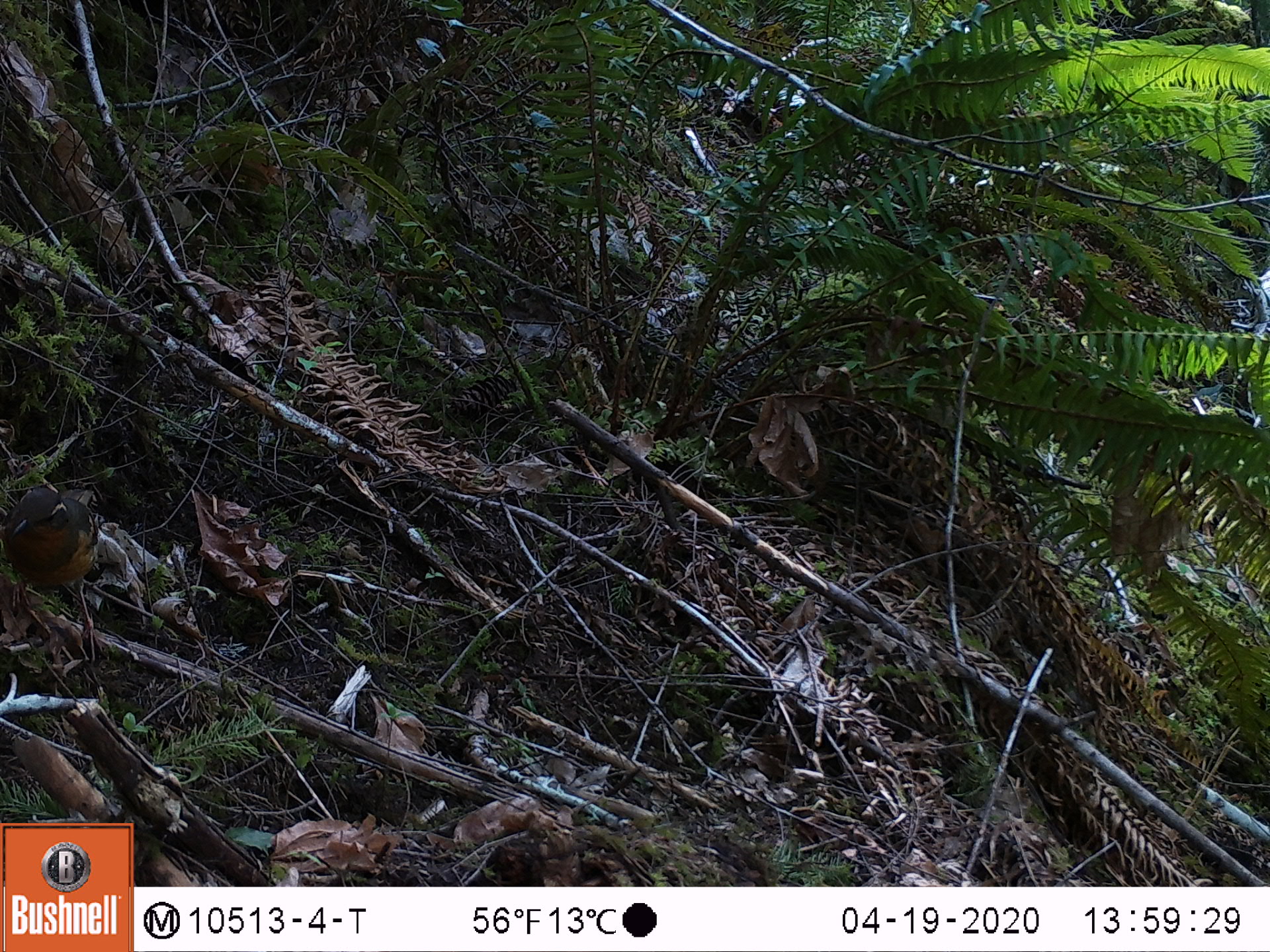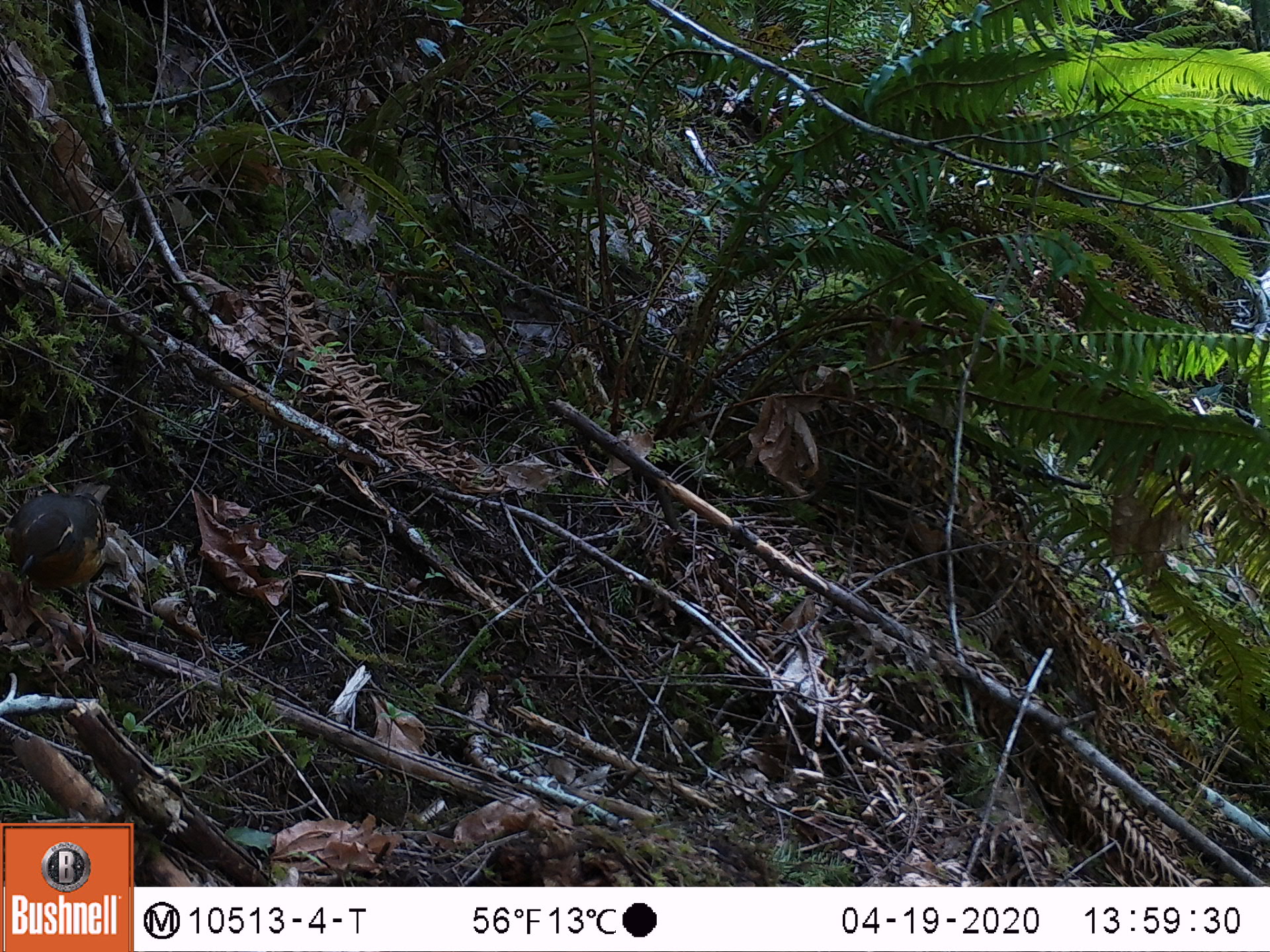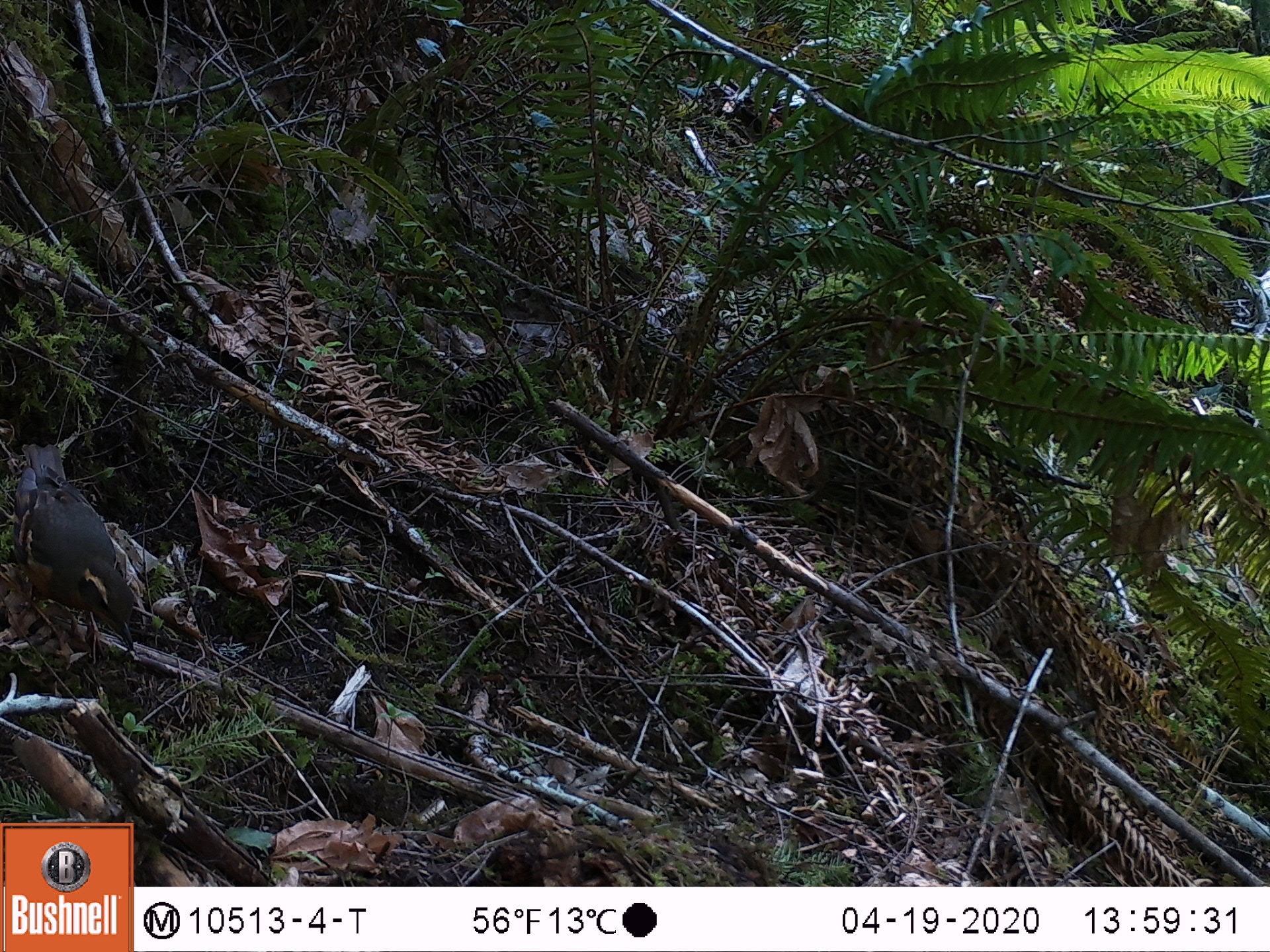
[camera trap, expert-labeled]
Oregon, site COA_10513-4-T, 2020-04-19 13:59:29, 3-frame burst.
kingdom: Animalia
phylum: Chordata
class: Aves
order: Passeriformes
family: Turdidae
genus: Ixoreus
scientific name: Ixoreus naevius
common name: varied thrush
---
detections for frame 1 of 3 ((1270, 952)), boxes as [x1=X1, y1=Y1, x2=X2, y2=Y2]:
varied thrush: [x1=1, y1=483, x2=108, y2=646]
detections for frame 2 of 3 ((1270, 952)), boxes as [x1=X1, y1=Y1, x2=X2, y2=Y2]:
varied thrush: [x1=3, y1=484, x2=115, y2=654]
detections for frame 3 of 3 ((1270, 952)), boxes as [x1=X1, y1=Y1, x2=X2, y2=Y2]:
varied thrush: [x1=15, y1=435, x2=133, y2=657]